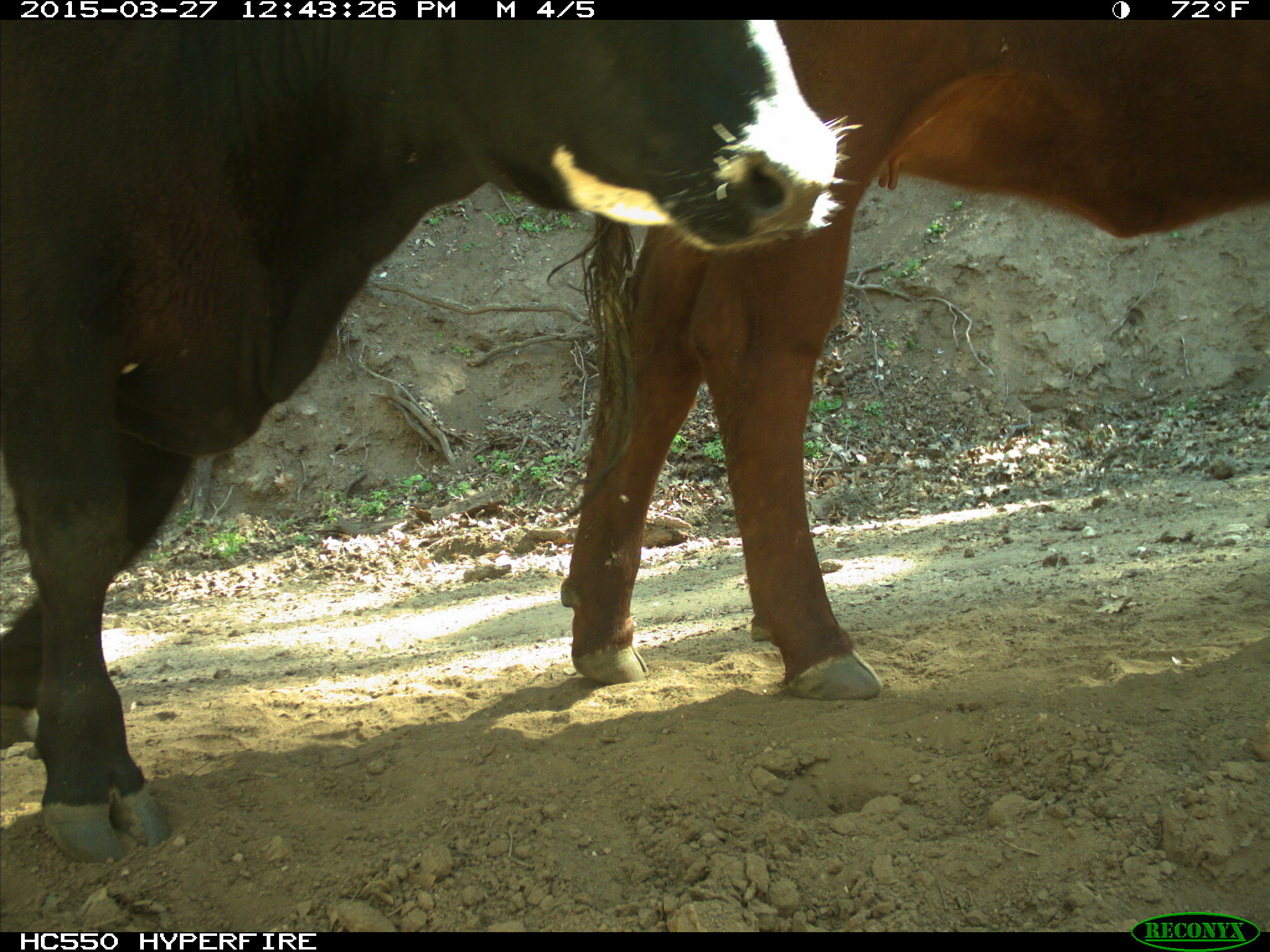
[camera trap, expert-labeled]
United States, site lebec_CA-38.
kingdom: Animalia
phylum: Chordata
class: Mammalia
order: Artiodactyla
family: Bovidae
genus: Bos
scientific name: Bos taurus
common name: domestic cow